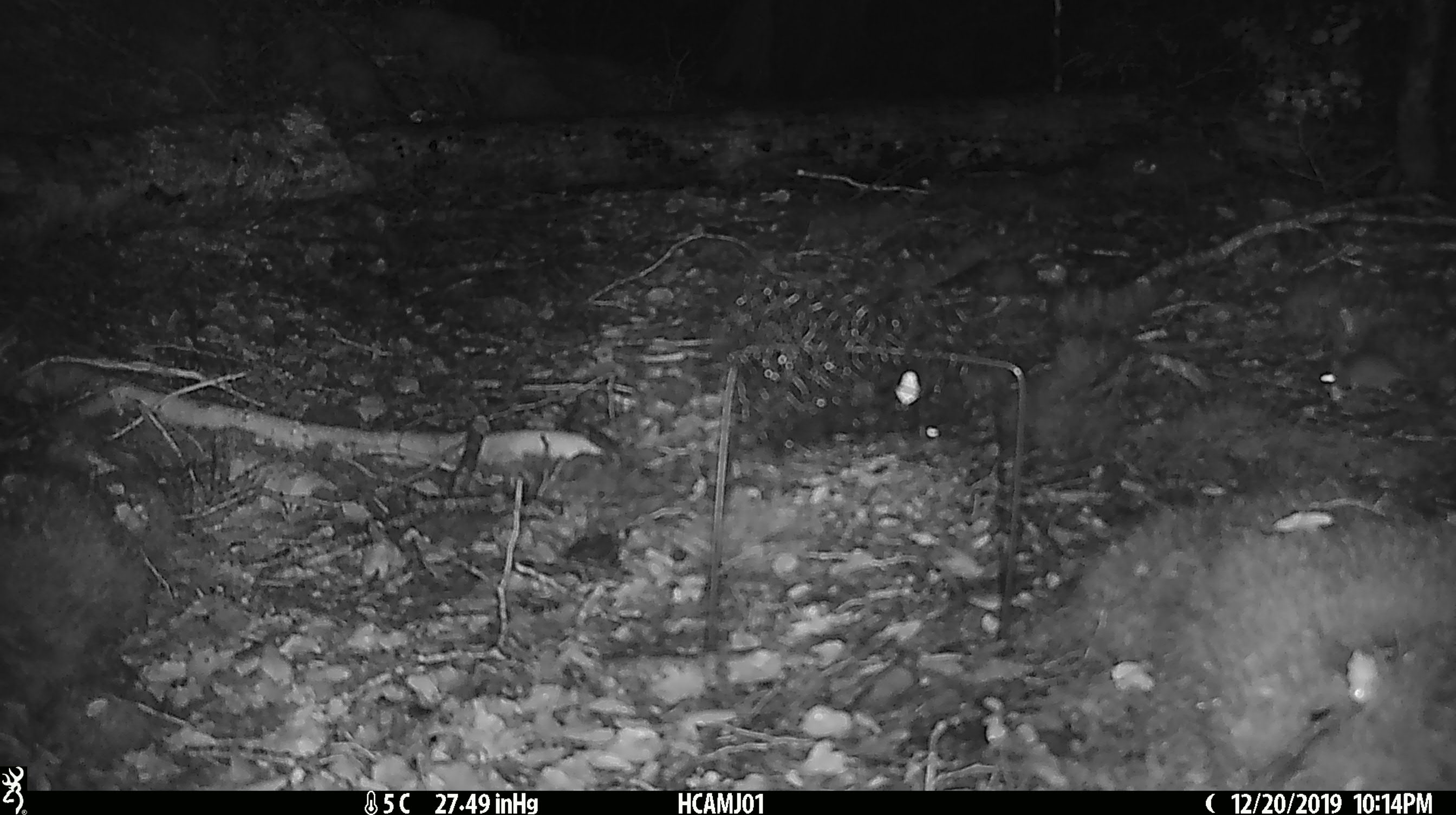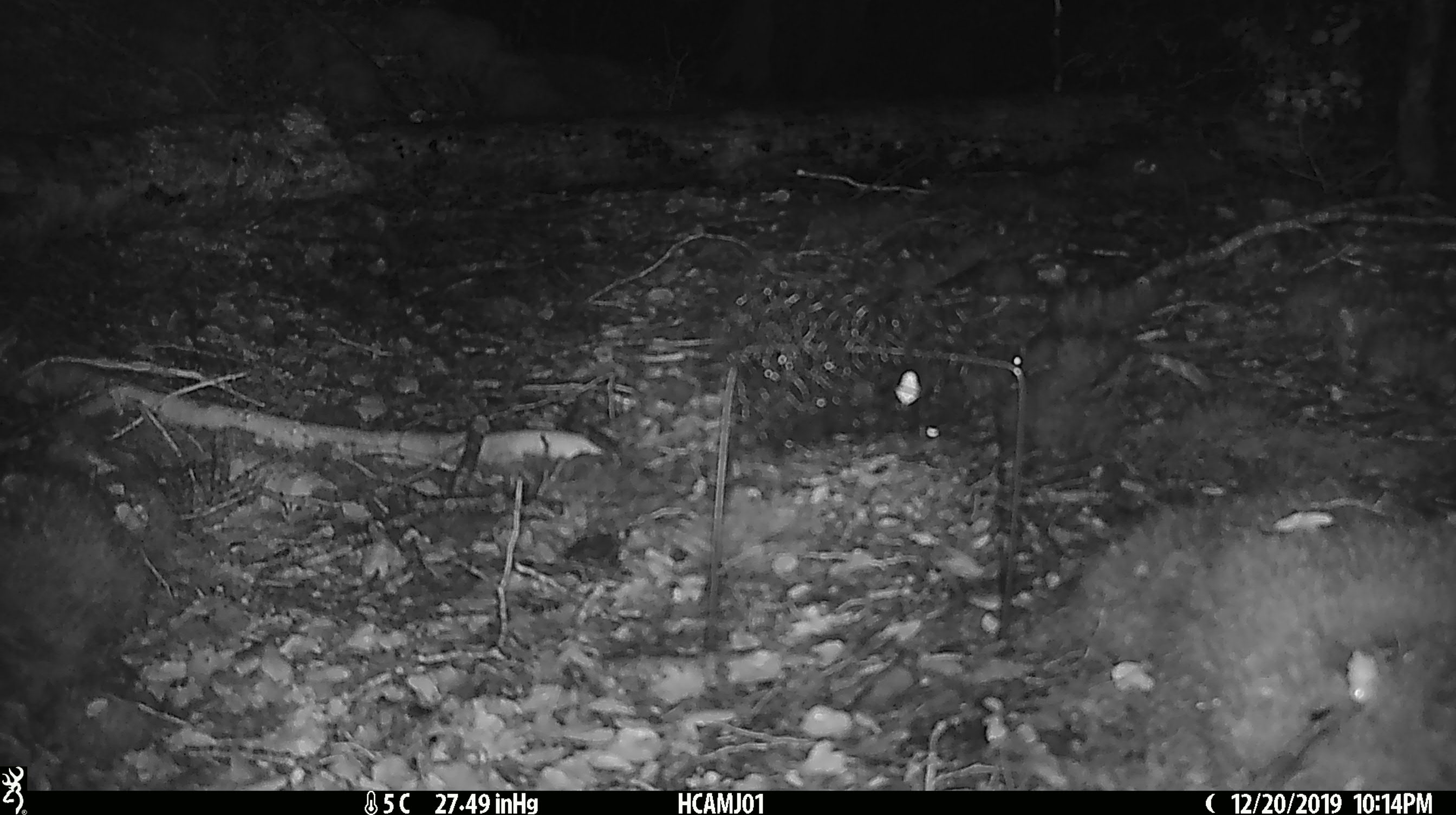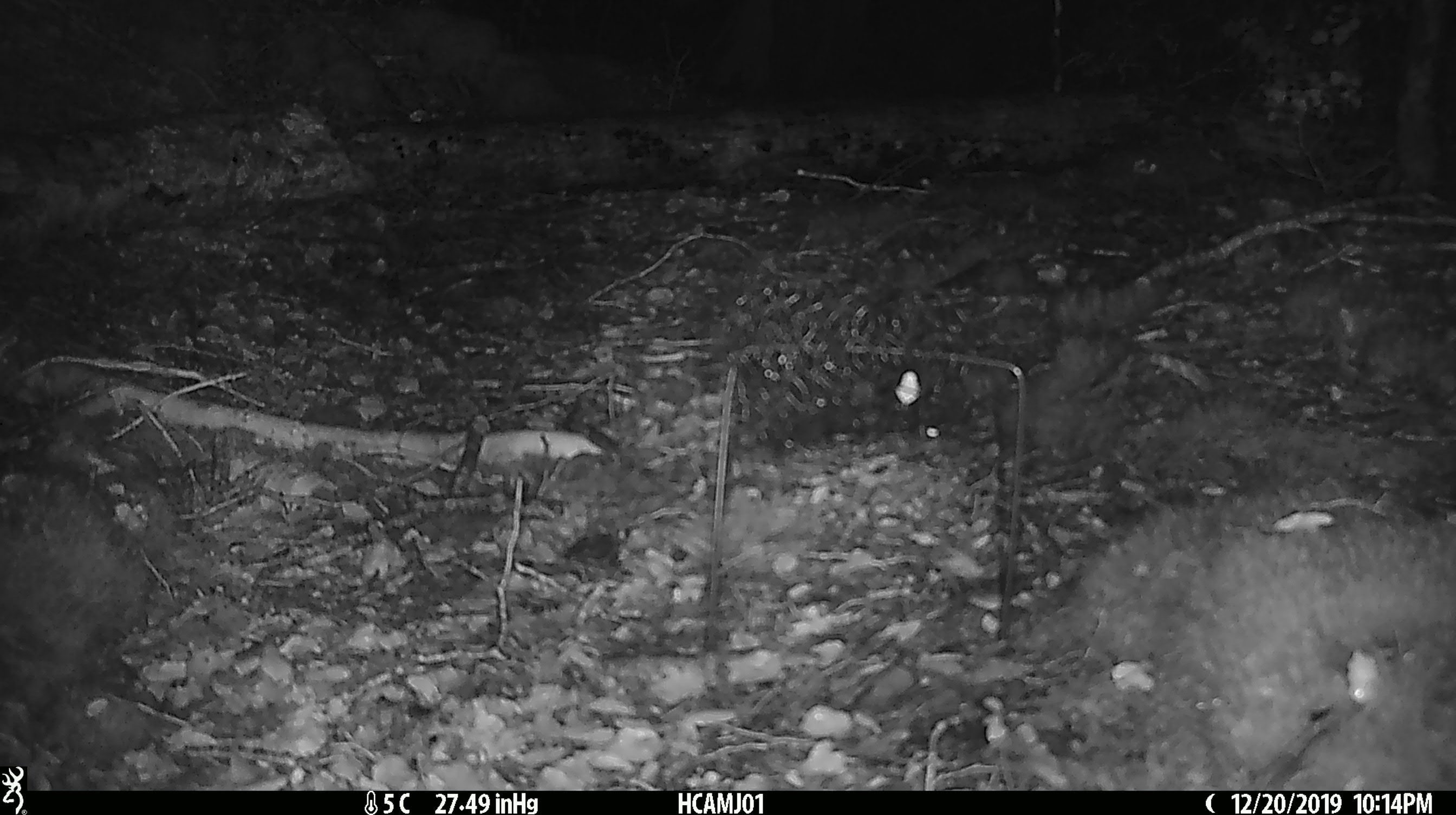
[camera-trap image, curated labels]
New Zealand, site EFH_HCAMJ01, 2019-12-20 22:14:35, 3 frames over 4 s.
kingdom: Animalia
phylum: Chordata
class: Mammalia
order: Rodentia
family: Muridae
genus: Mus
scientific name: Mus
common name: mouse